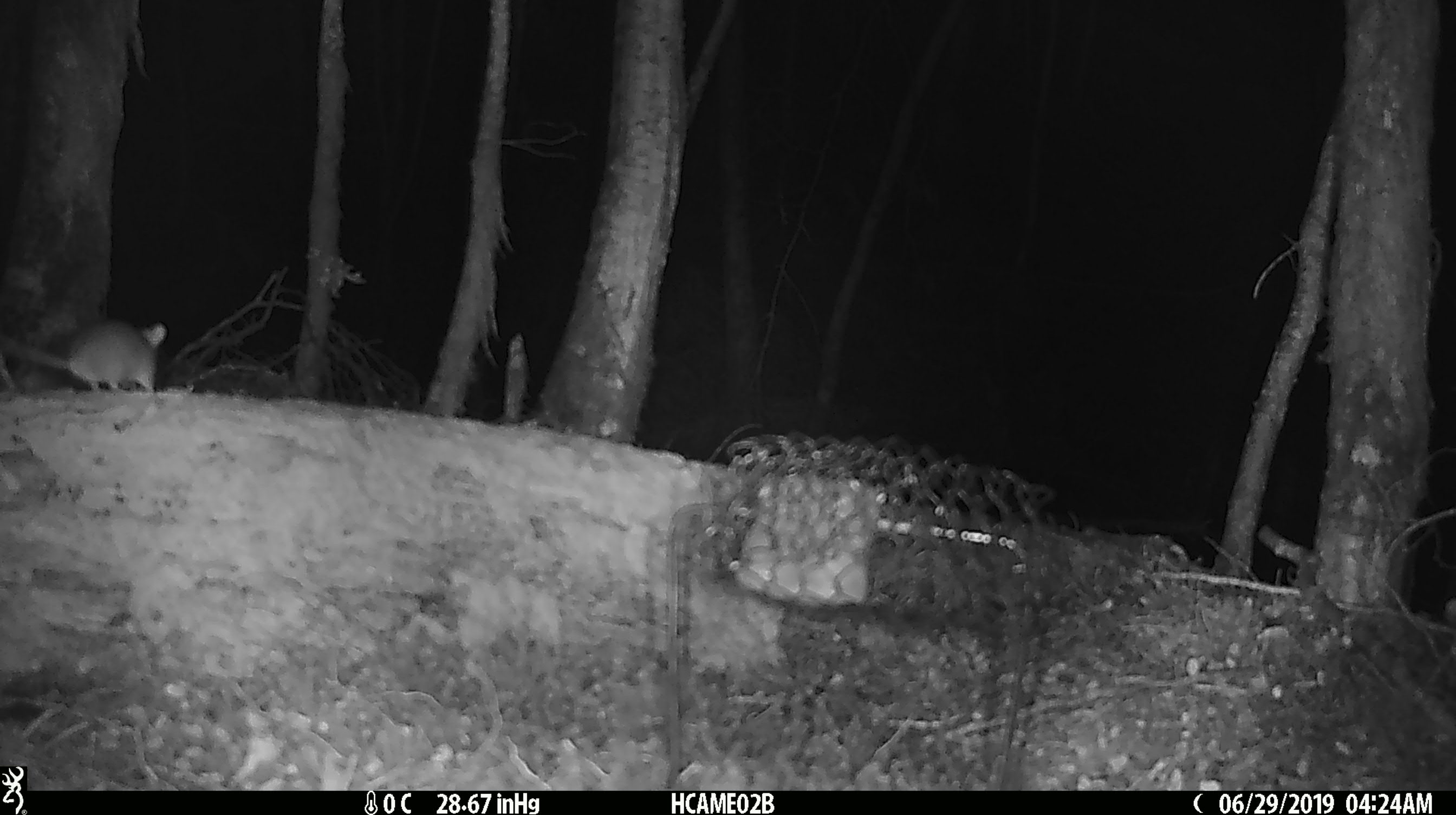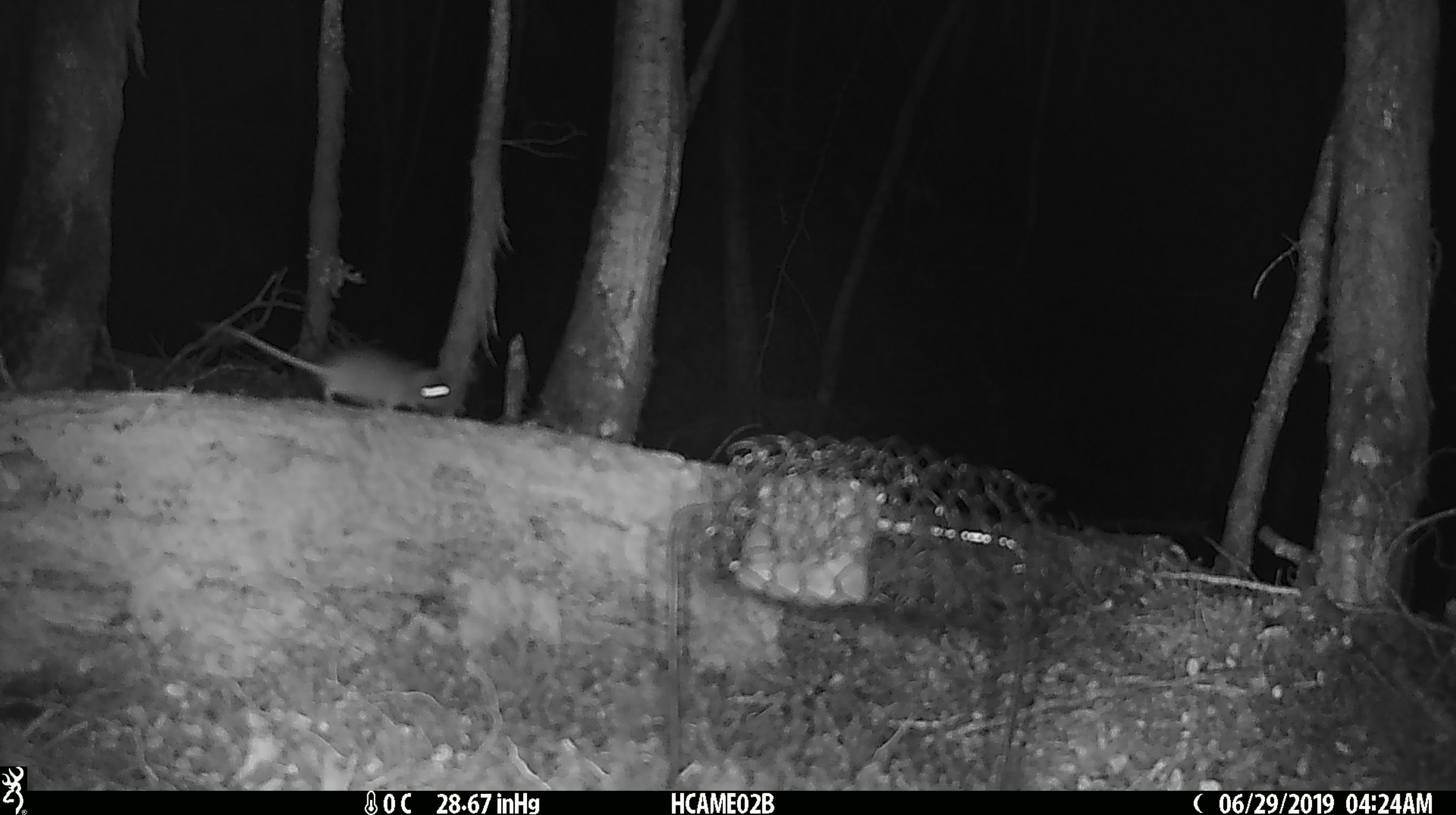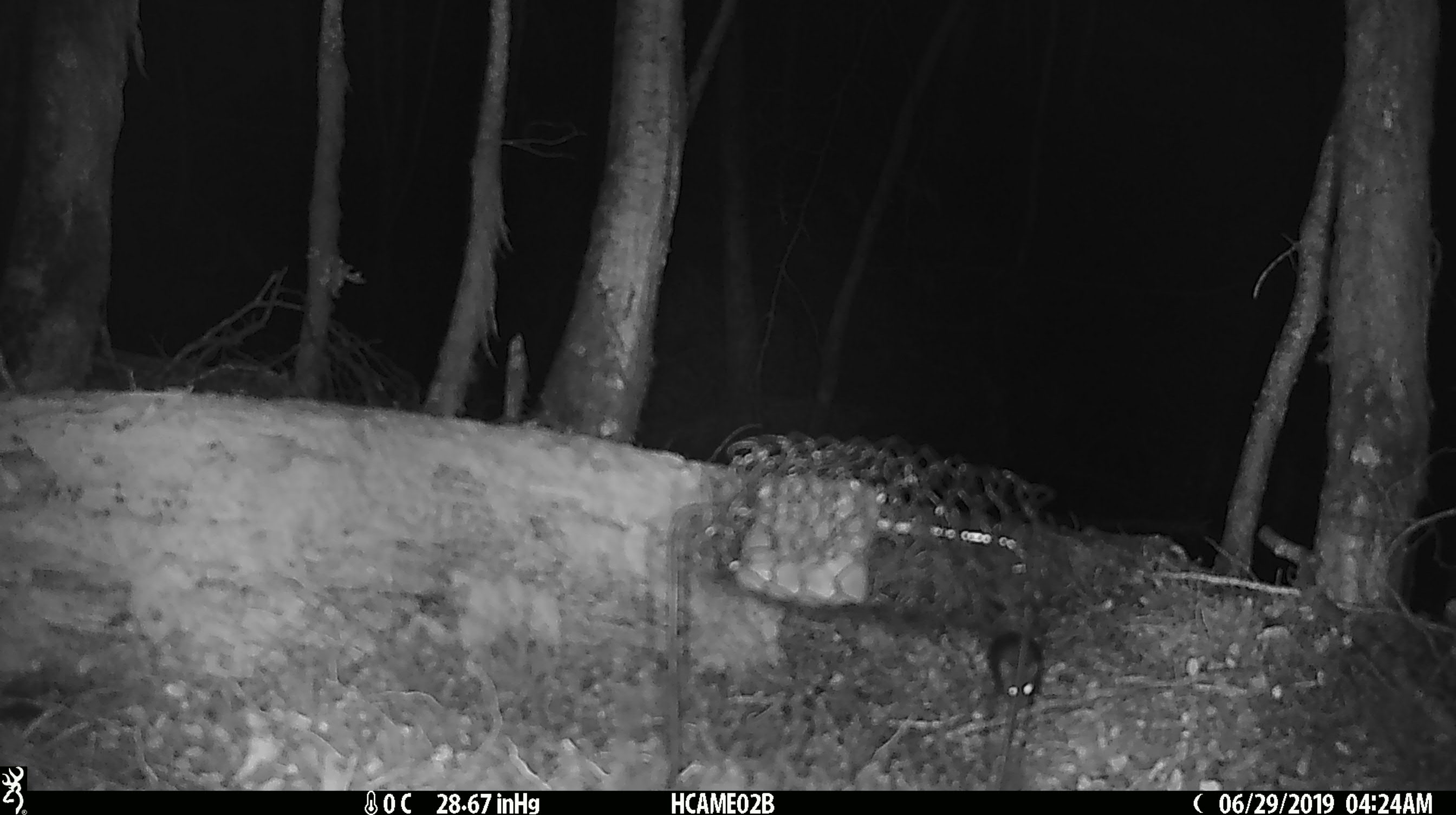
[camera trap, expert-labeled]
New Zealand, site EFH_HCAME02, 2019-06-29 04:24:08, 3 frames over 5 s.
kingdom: Animalia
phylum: Chordata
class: Mammalia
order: Rodentia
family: Muridae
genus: Mus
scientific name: Mus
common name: mouse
Mouse (Mus).